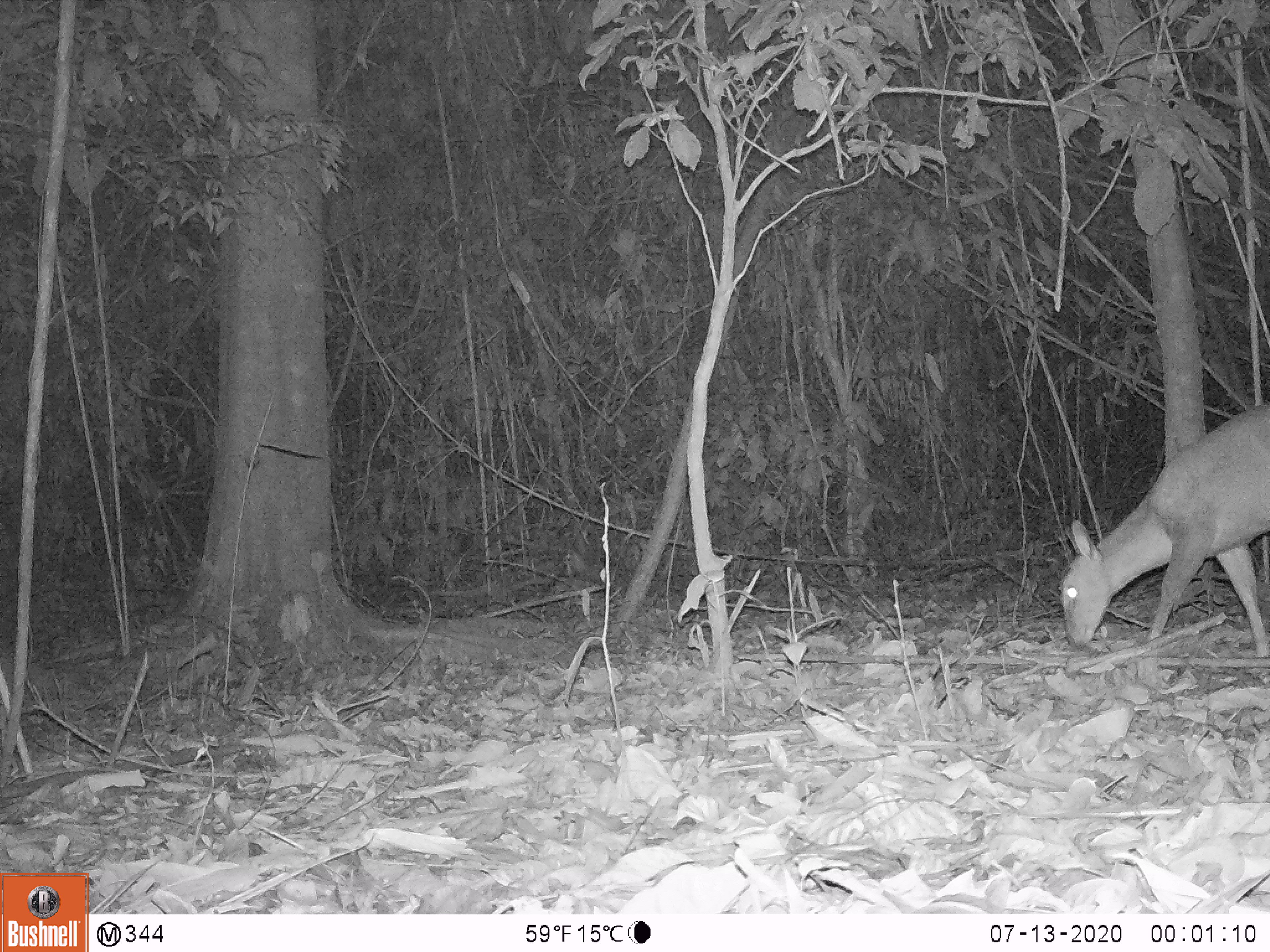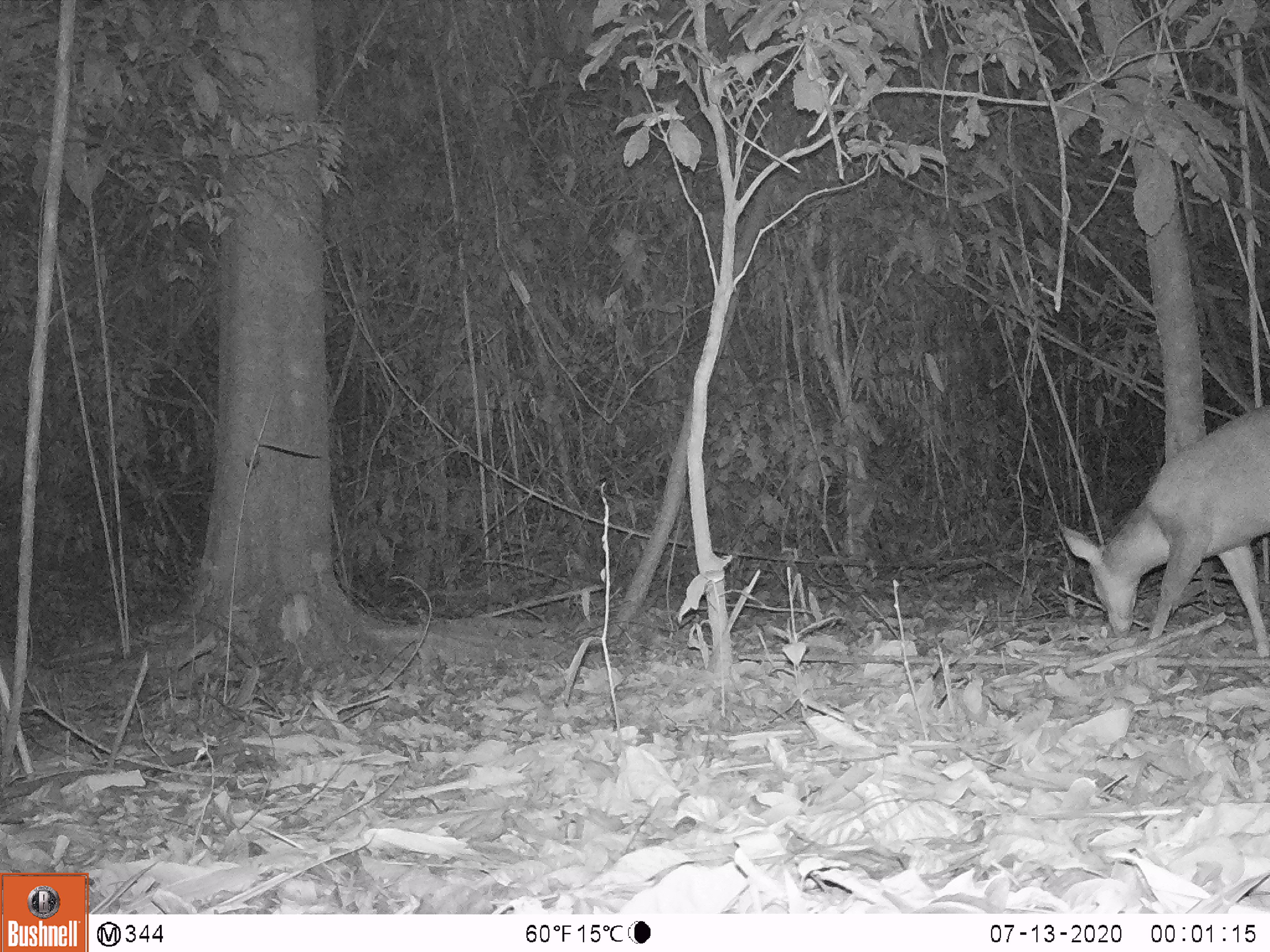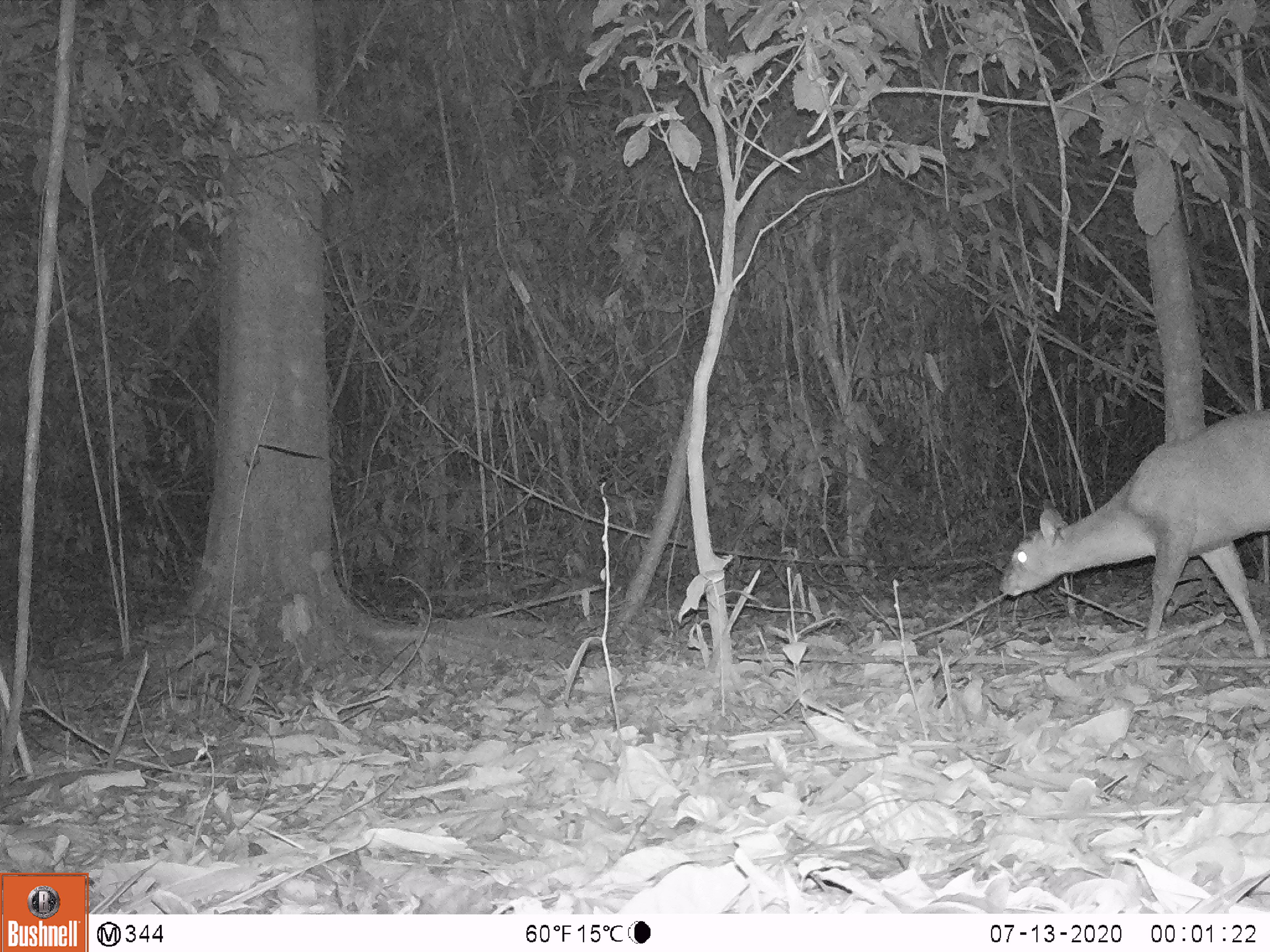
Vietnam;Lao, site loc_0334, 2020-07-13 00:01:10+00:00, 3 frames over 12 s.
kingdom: Animalia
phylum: Chordata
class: Mammalia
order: Artiodactyla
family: Cervidae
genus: Muntiacus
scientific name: Muntiacus vuquangensis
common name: large-antlered muntjac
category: large antlered muntjac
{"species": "large antlered muntjac (large-antlered muntjac) (Muntiacus vuquangensis)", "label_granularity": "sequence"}